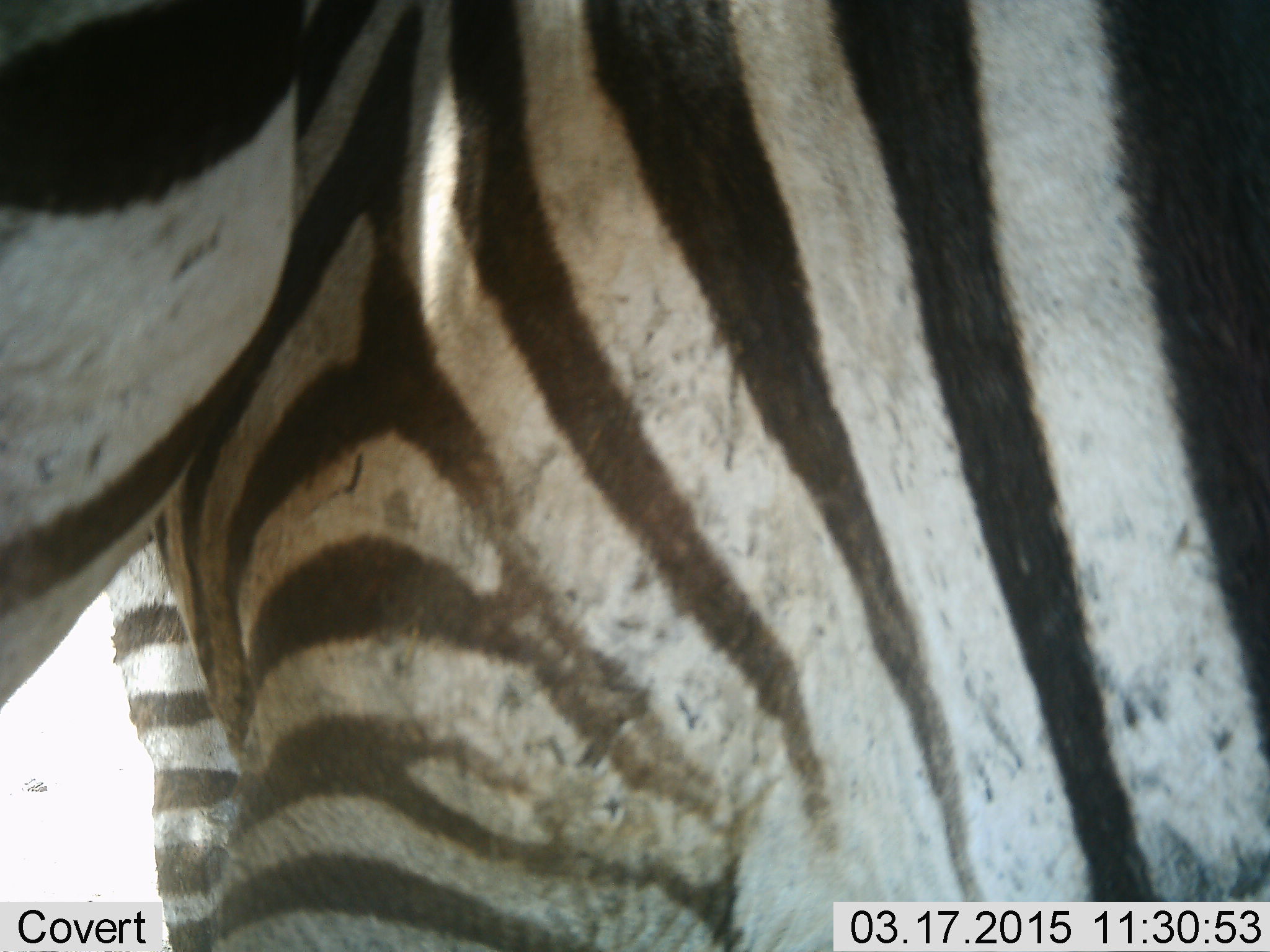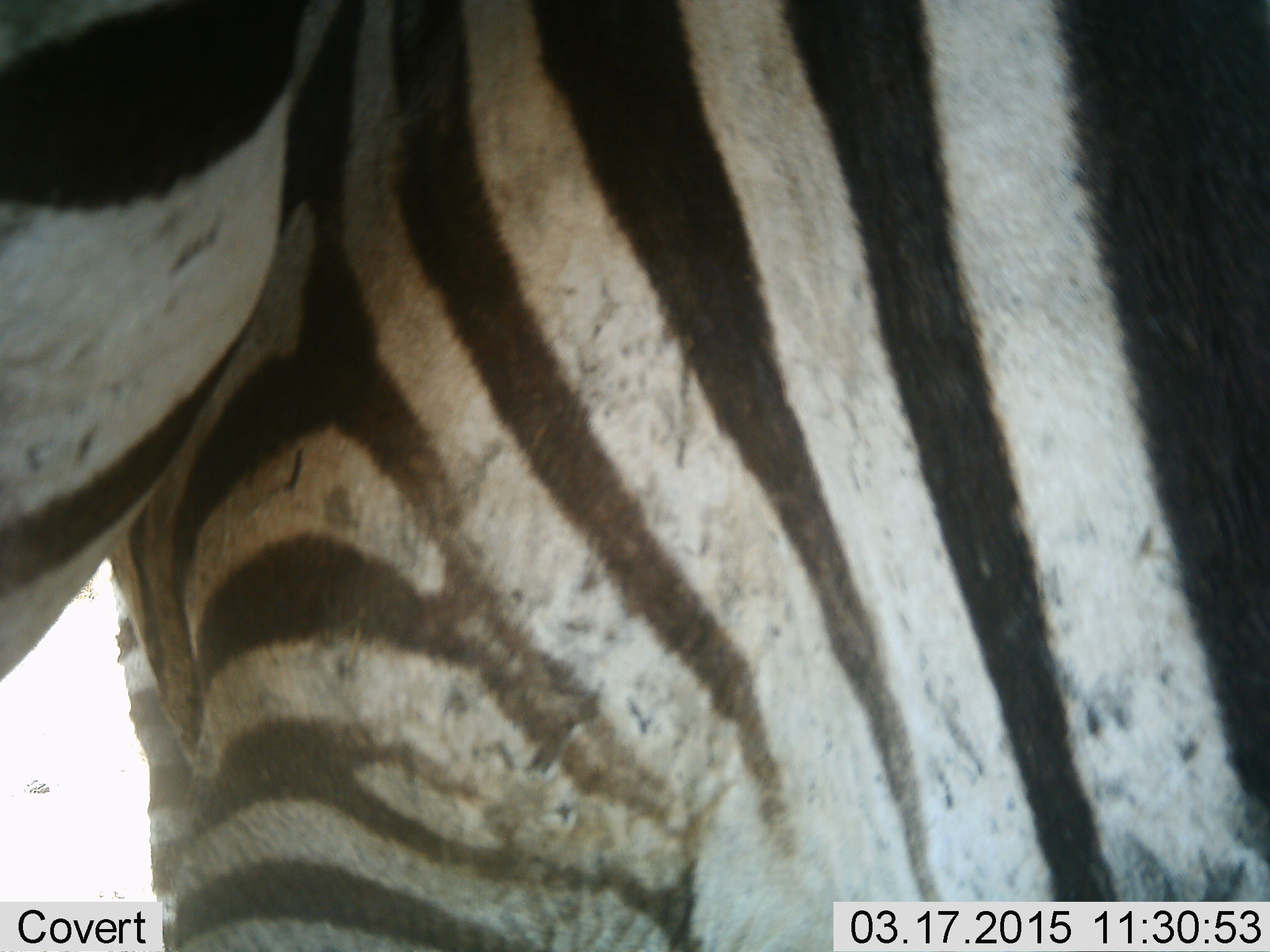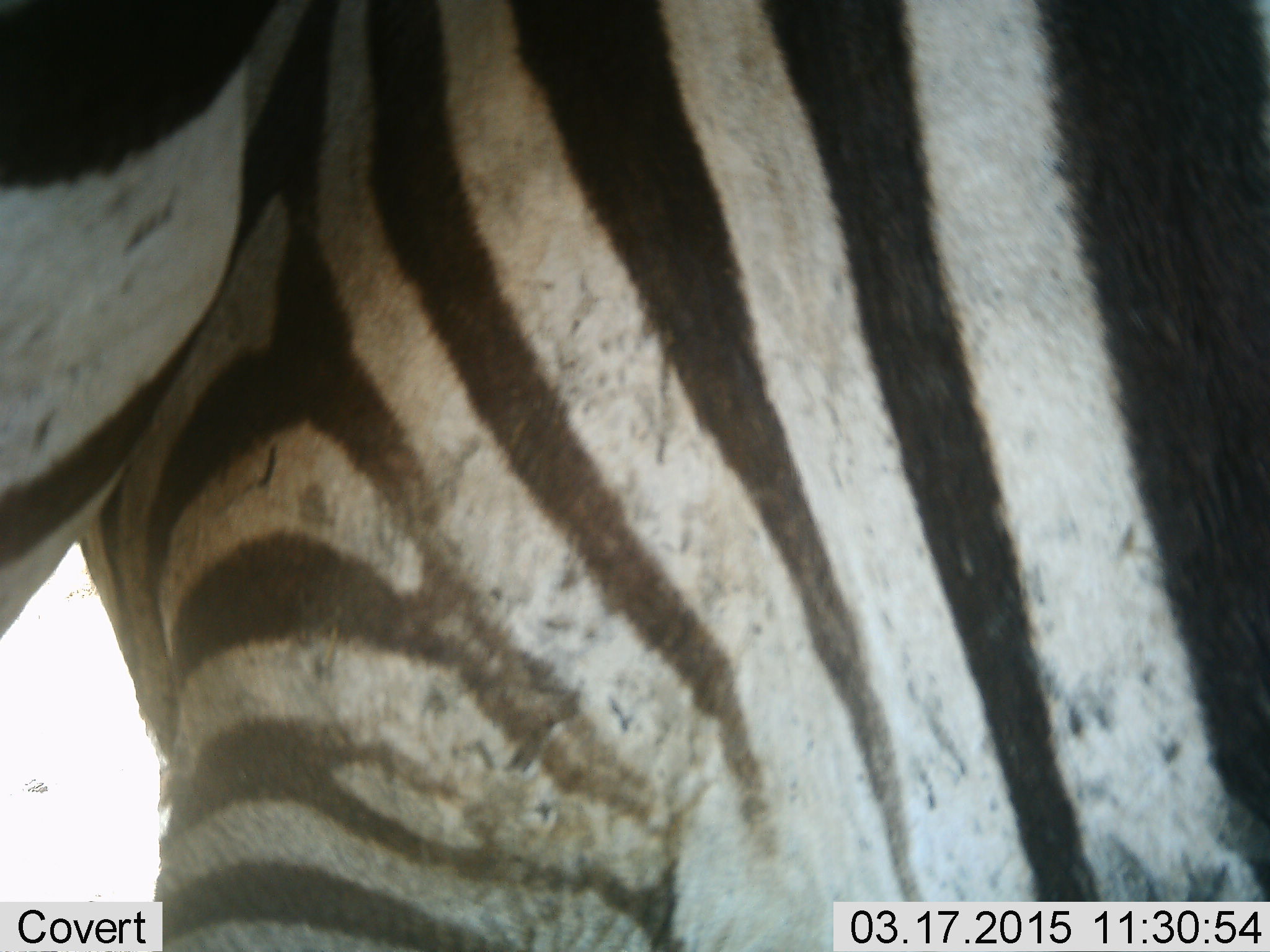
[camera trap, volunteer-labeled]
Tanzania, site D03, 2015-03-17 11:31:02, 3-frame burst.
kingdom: Animalia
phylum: Chordata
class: Mammalia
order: Perissodactyla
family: Equidae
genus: Equus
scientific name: Equus quagga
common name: plains zebra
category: zebra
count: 2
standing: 90%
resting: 0%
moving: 10%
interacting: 10%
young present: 0%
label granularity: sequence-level